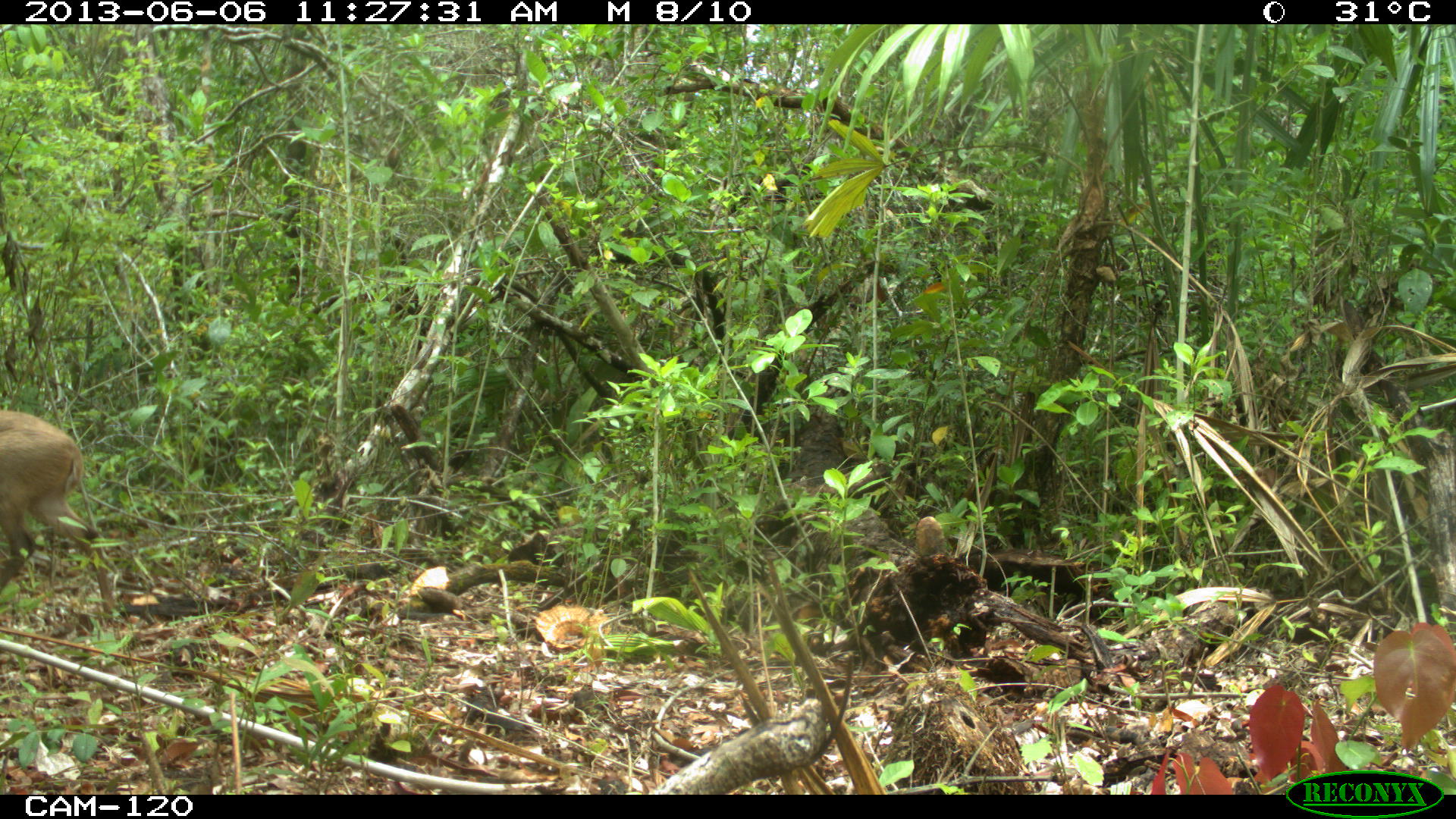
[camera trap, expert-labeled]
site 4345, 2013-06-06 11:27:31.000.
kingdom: Animalia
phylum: Chordata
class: Mammalia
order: Artiodactyla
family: Cervidae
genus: Odocoileus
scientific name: Odocoileus pandora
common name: yucatán brown brocket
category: mazama pandora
Mazama pandora (yucatán brown brocket) (Odocoileus pandora), count 1, sex female.